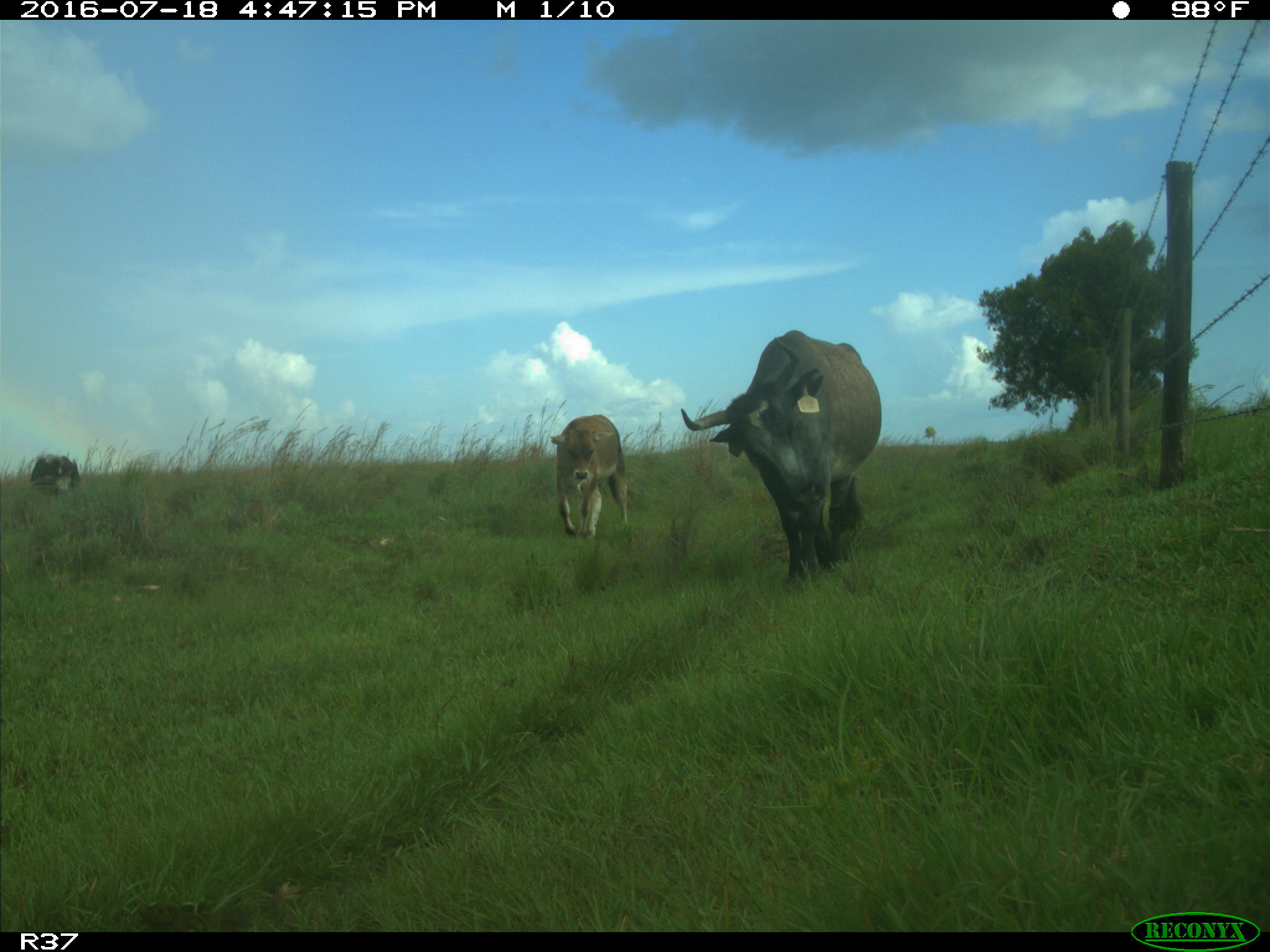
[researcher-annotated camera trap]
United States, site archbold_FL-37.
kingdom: Animalia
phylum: Chordata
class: Mammalia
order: Artiodactyla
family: Bovidae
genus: Bos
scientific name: Bos taurus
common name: domestic cow